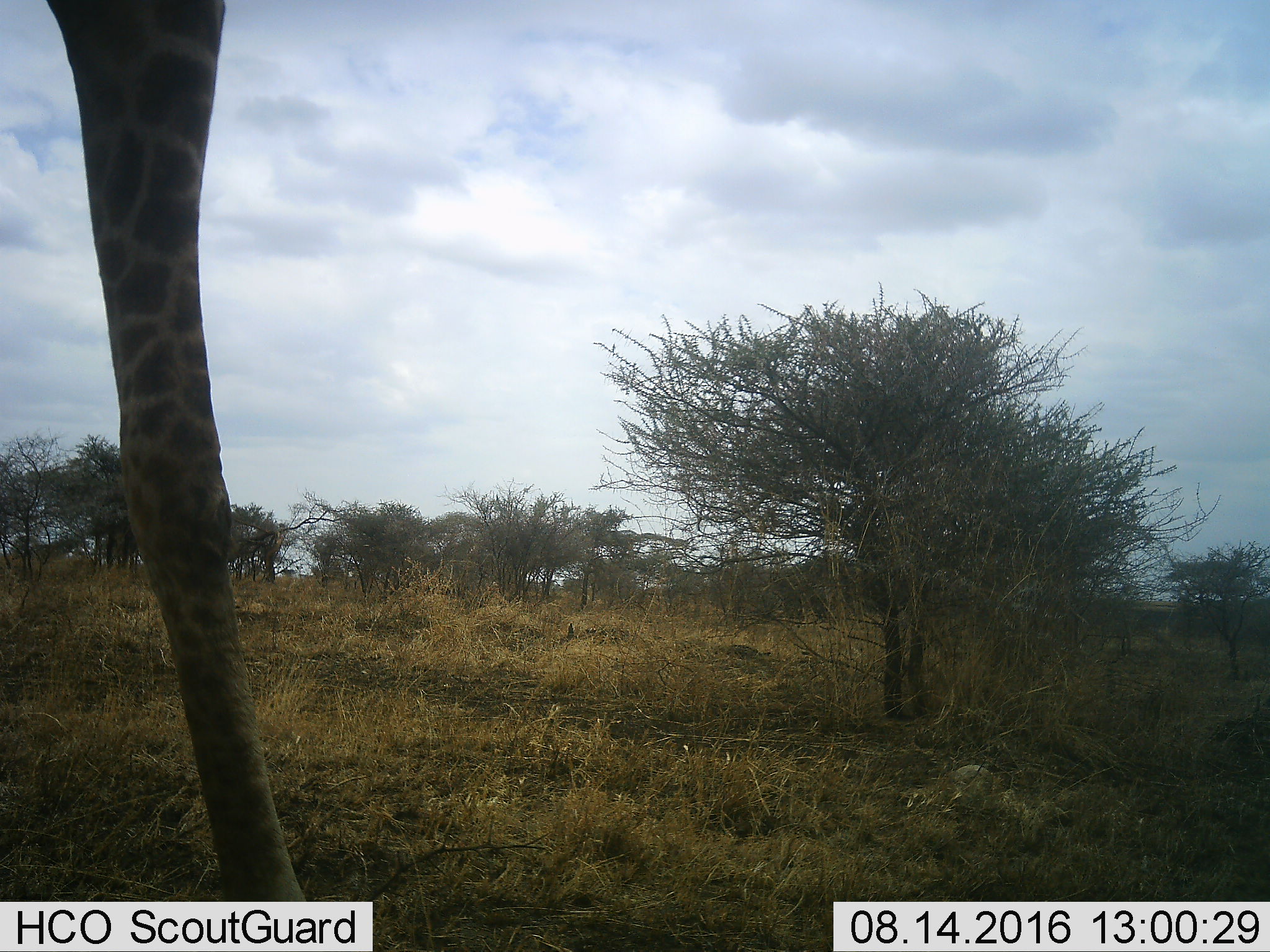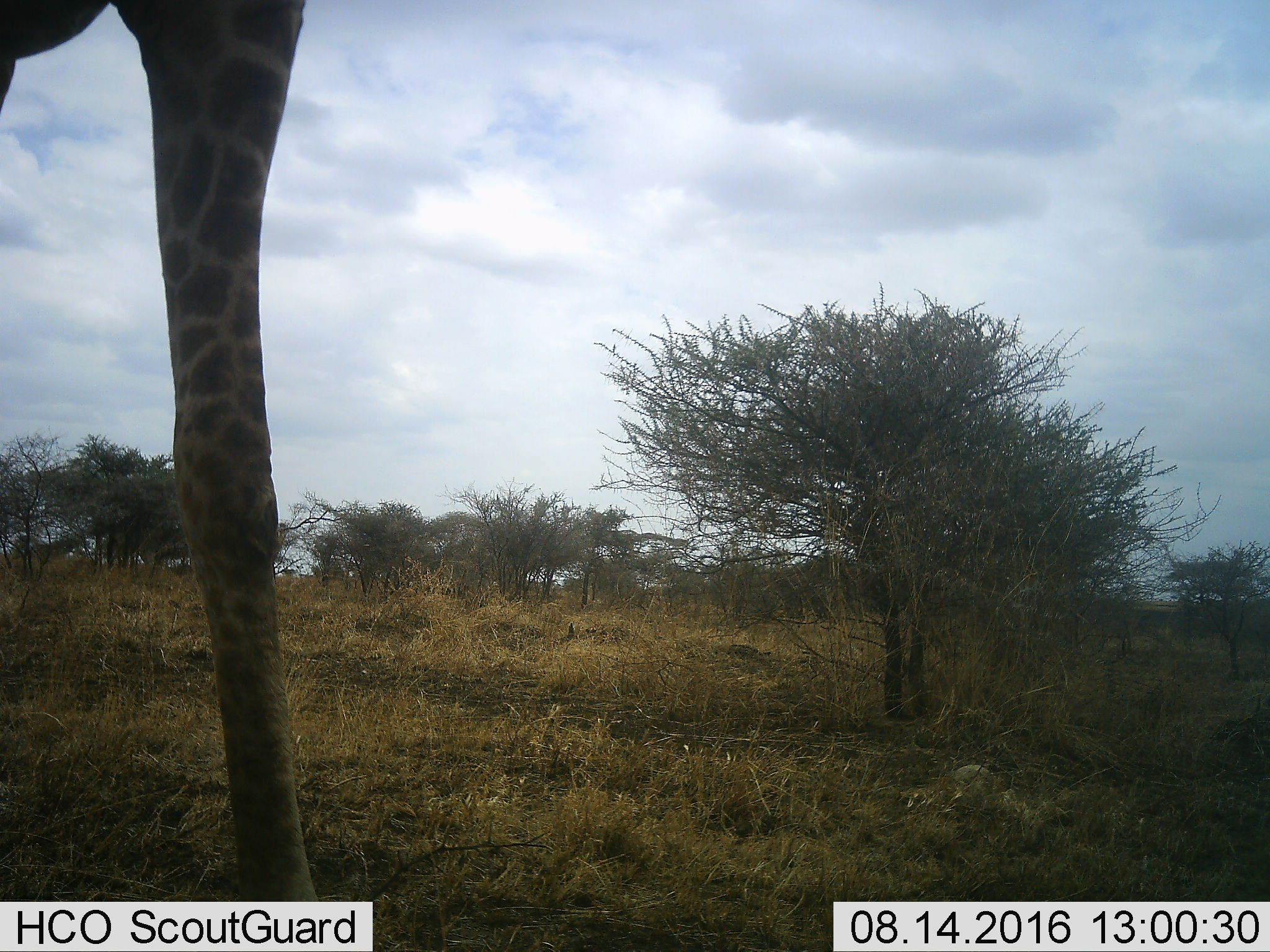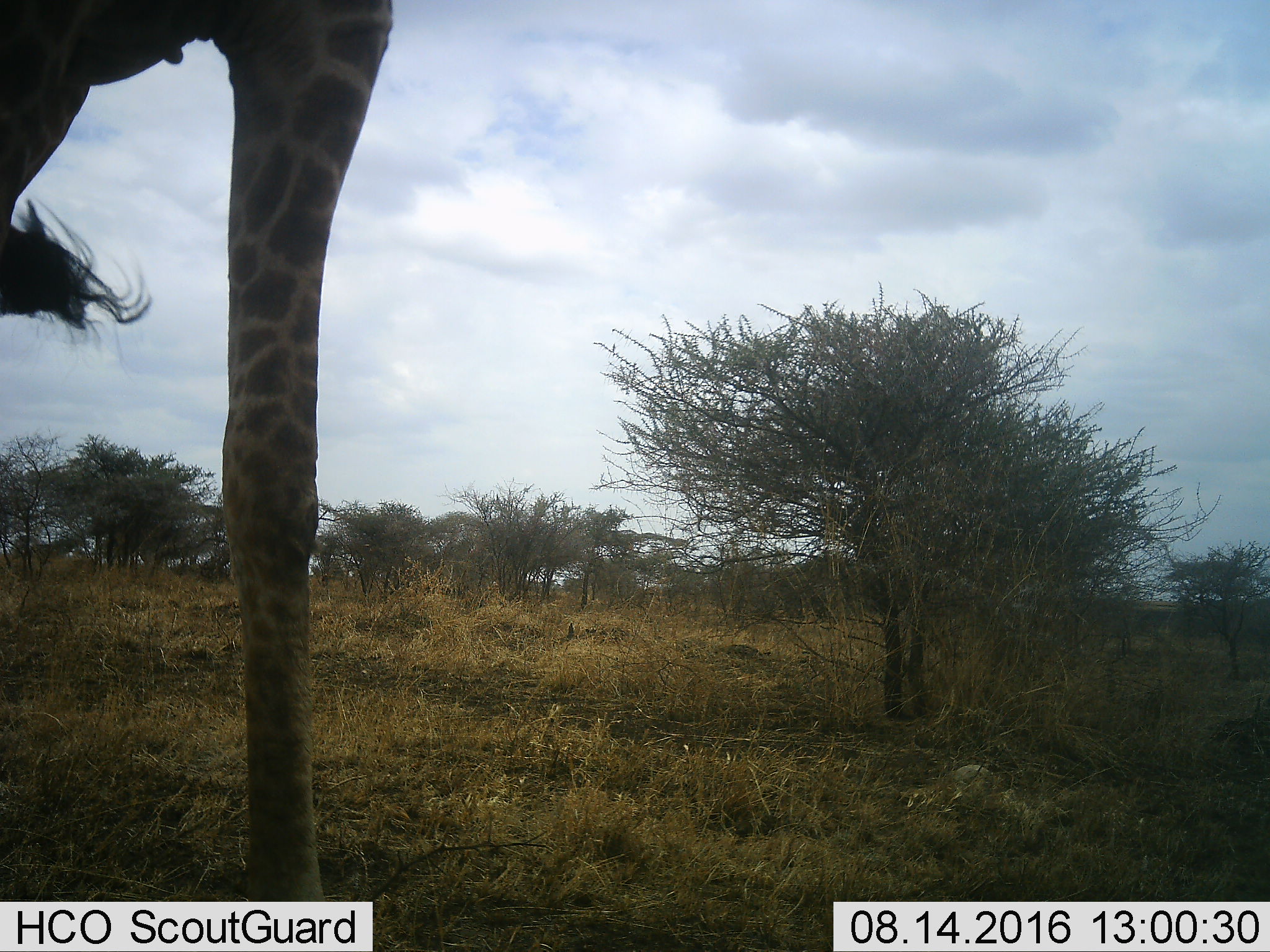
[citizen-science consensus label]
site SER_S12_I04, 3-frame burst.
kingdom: Animalia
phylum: Chordata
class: Mammalia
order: Artiodactyla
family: Giraffidae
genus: Giraffa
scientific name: Giraffa camelopardalis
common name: giraffe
Giraffe (Giraffa camelopardalis), count 1. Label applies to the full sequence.